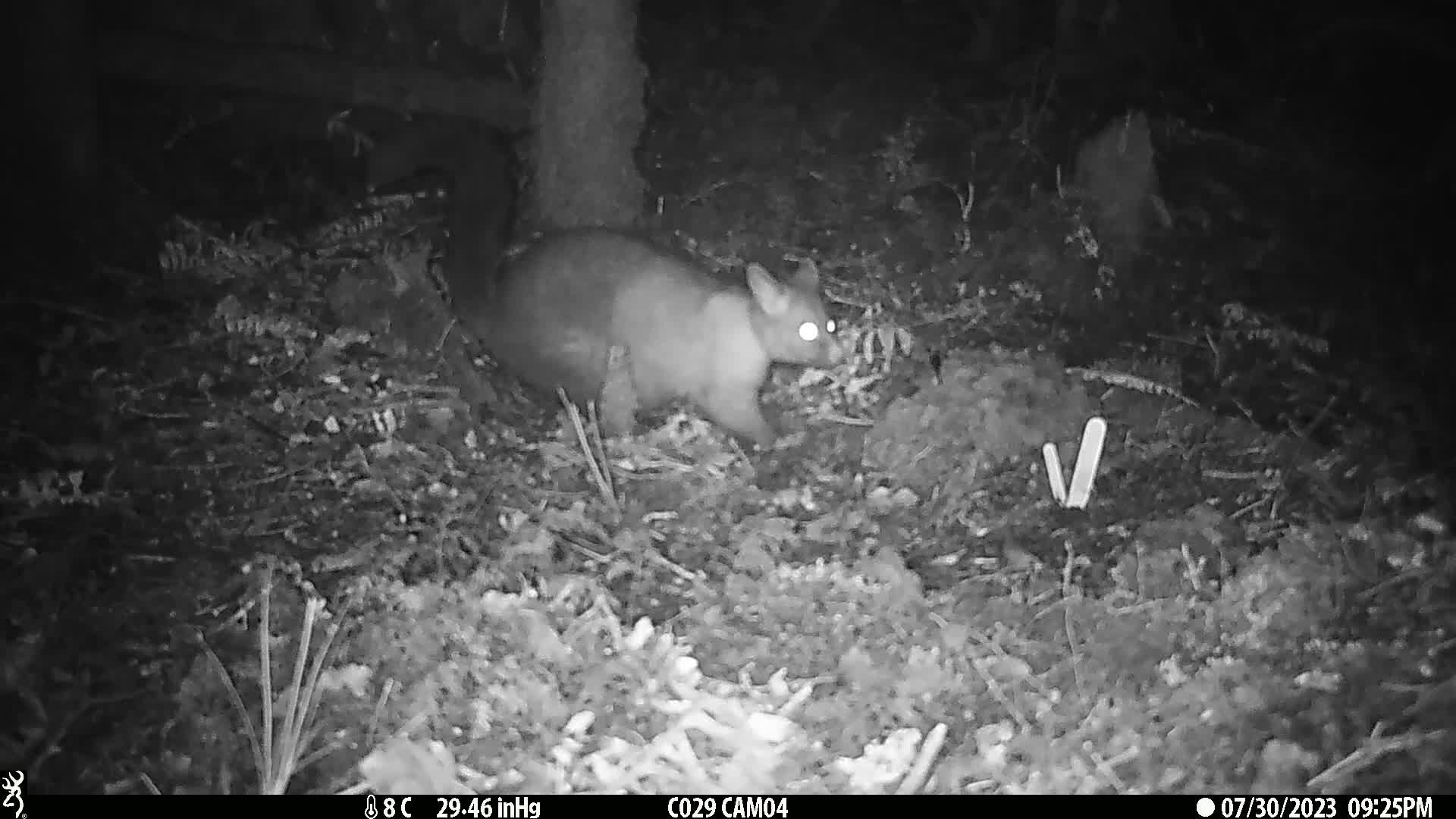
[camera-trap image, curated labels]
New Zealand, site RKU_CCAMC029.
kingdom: Animalia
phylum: Chordata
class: Mammalia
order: Diprotodontia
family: Phalangeridae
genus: Trichosurus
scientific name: Trichosurus vulpecula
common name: common brushtail possum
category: possum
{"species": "possum (common brushtail possum) (Trichosurus vulpecula)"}